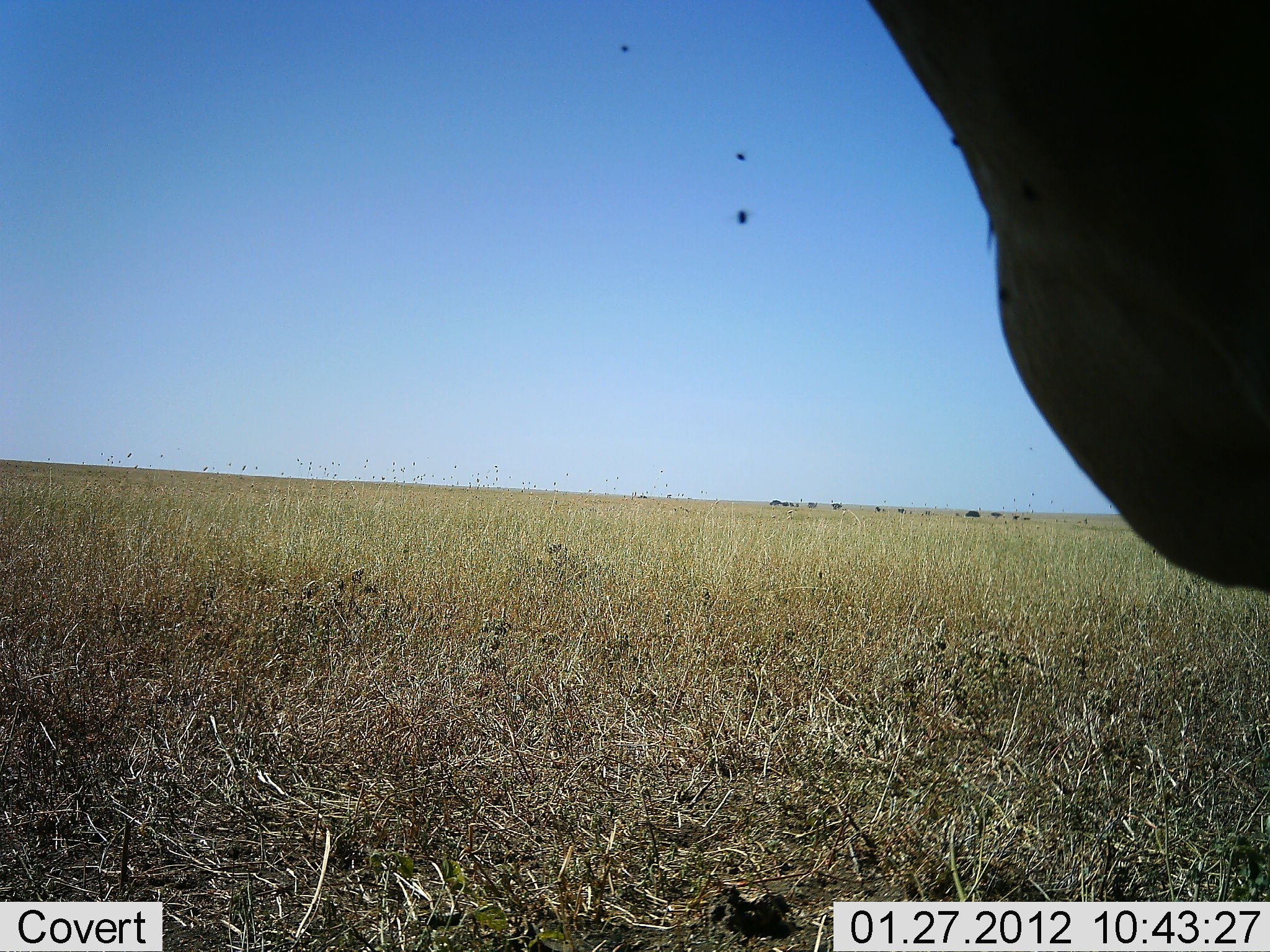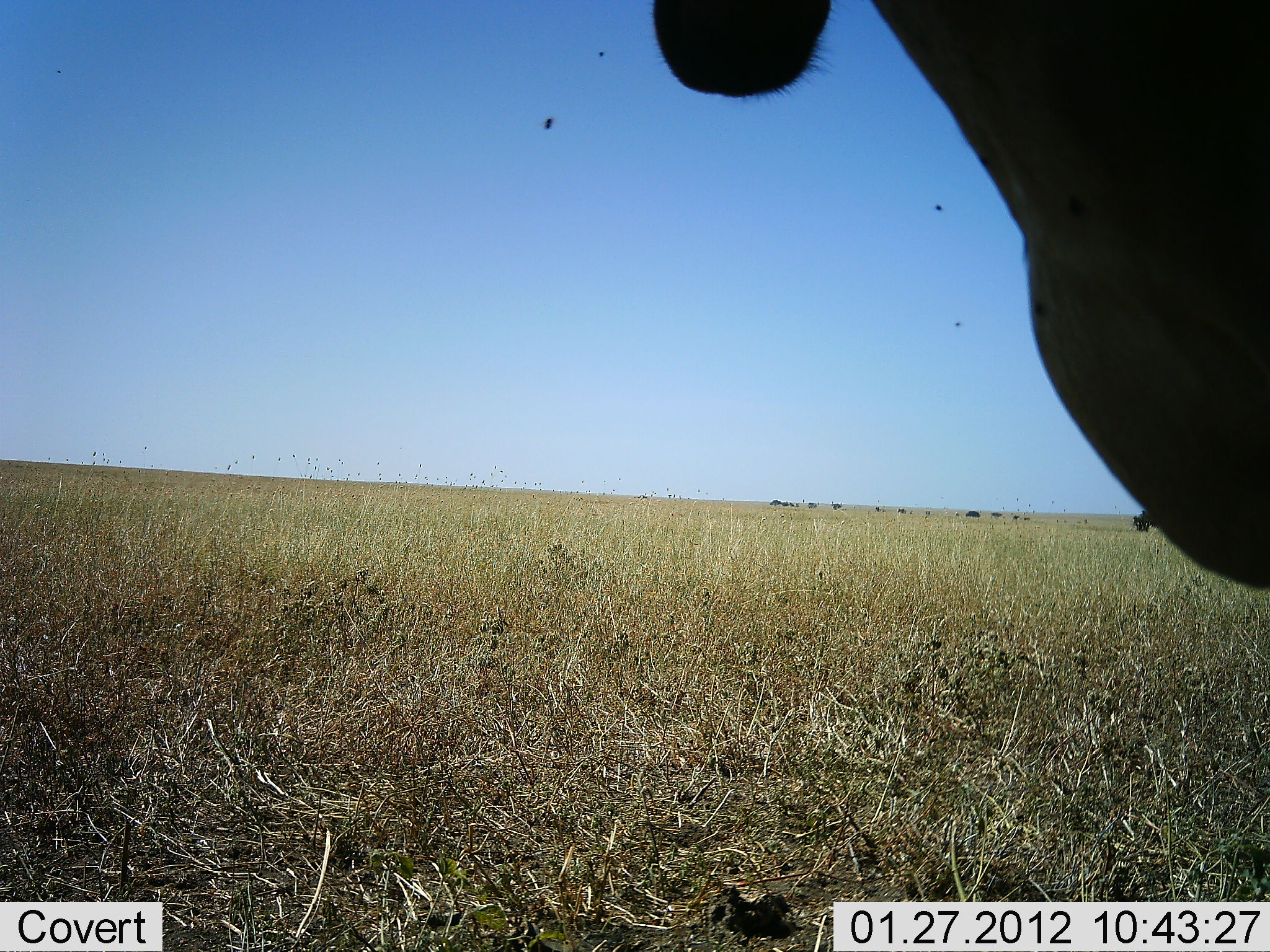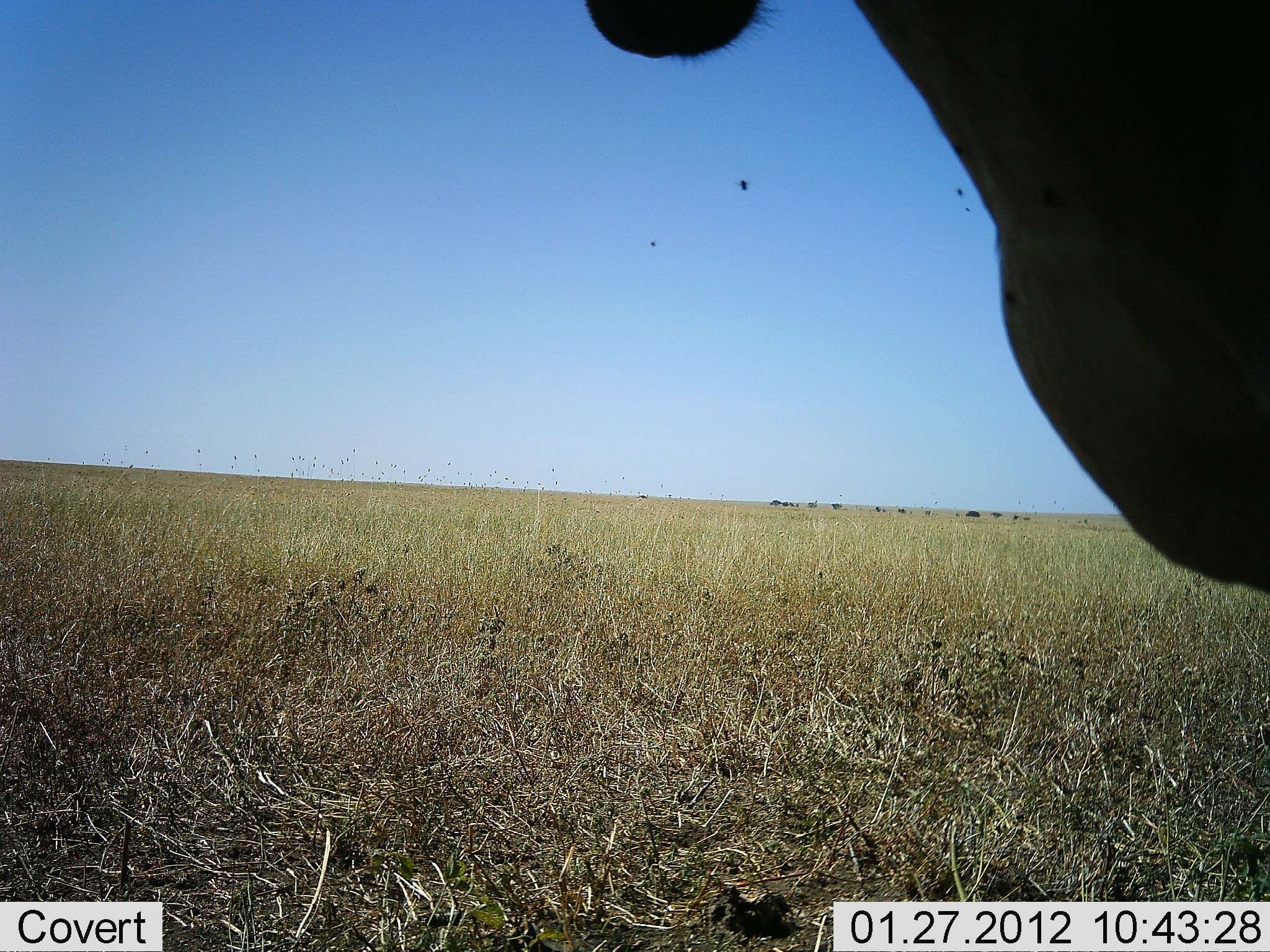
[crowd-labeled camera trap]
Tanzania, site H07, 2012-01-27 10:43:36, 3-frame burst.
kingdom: Animalia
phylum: Chordata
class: Mammalia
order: Artiodactyla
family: Bovidae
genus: Alcelaphus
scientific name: Alcelaphus buselaphus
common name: hartebeest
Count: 1.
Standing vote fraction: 100%.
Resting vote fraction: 0%.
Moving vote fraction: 0%.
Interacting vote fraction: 0%.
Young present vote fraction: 0%.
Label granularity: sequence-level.